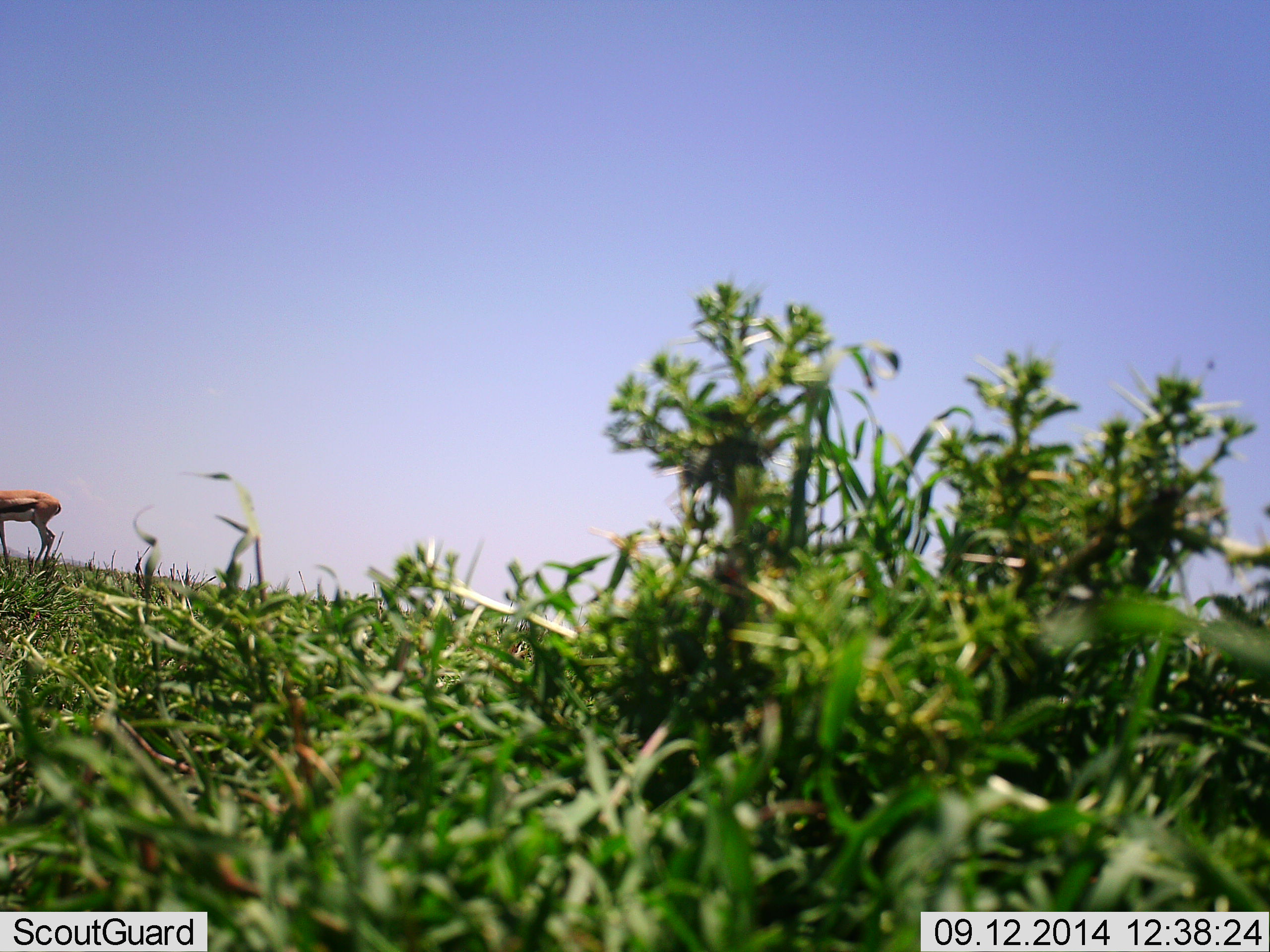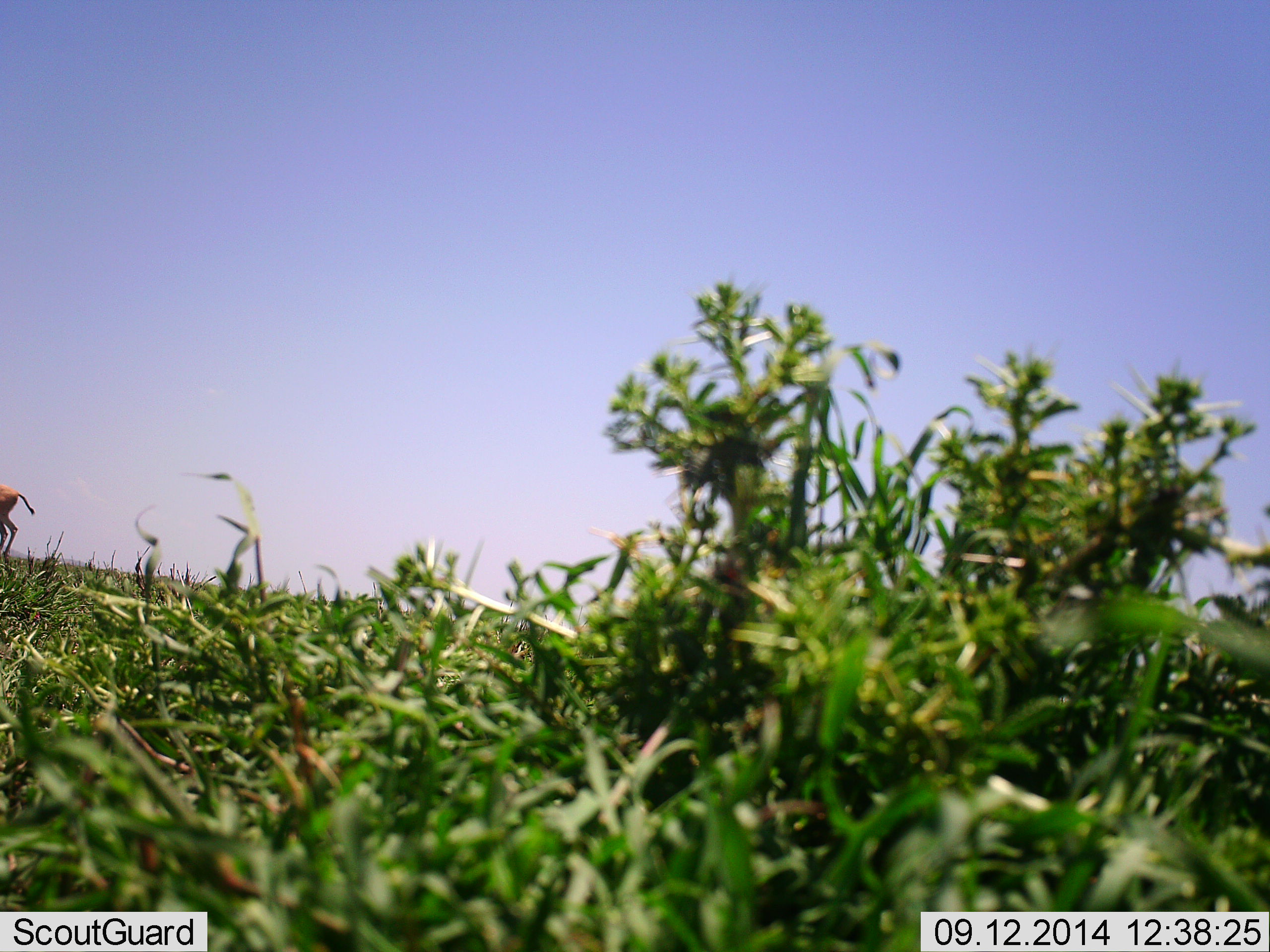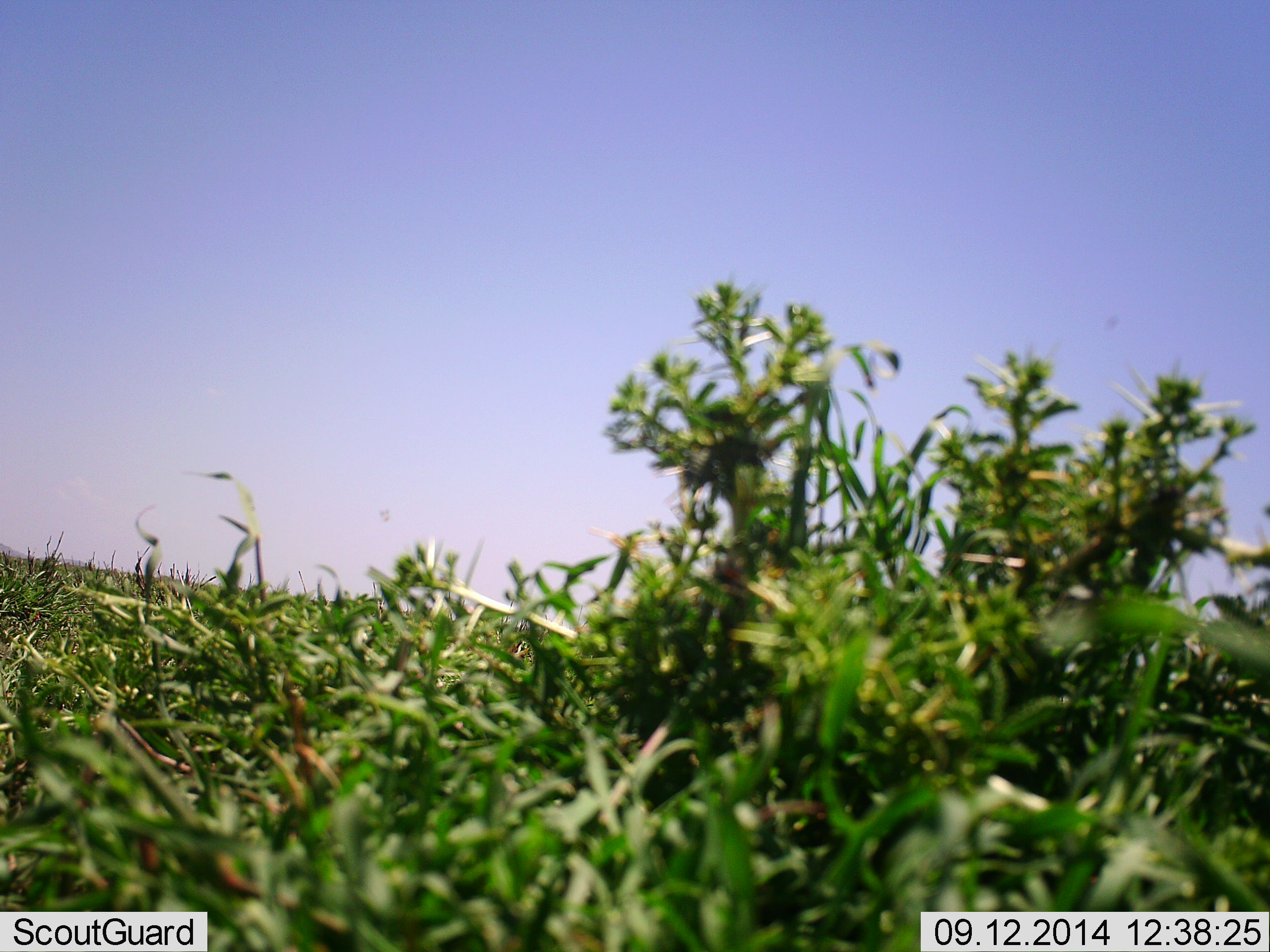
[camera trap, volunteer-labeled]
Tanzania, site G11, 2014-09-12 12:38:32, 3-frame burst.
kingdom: Animalia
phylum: Chordata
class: Mammalia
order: Artiodactyla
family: Bovidae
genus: Eudorcas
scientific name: Eudorcas thomsonii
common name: thomson's gazelle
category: gazellethomsons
Gazellethomsons (thomson's gazelle) (Eudorcas thomsonii), count 1. Behavior (volunteer vote fractions): standing 0%, resting 0%, moving 100%, interacting 0%. Young present (vote fraction): 0%. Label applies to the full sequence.